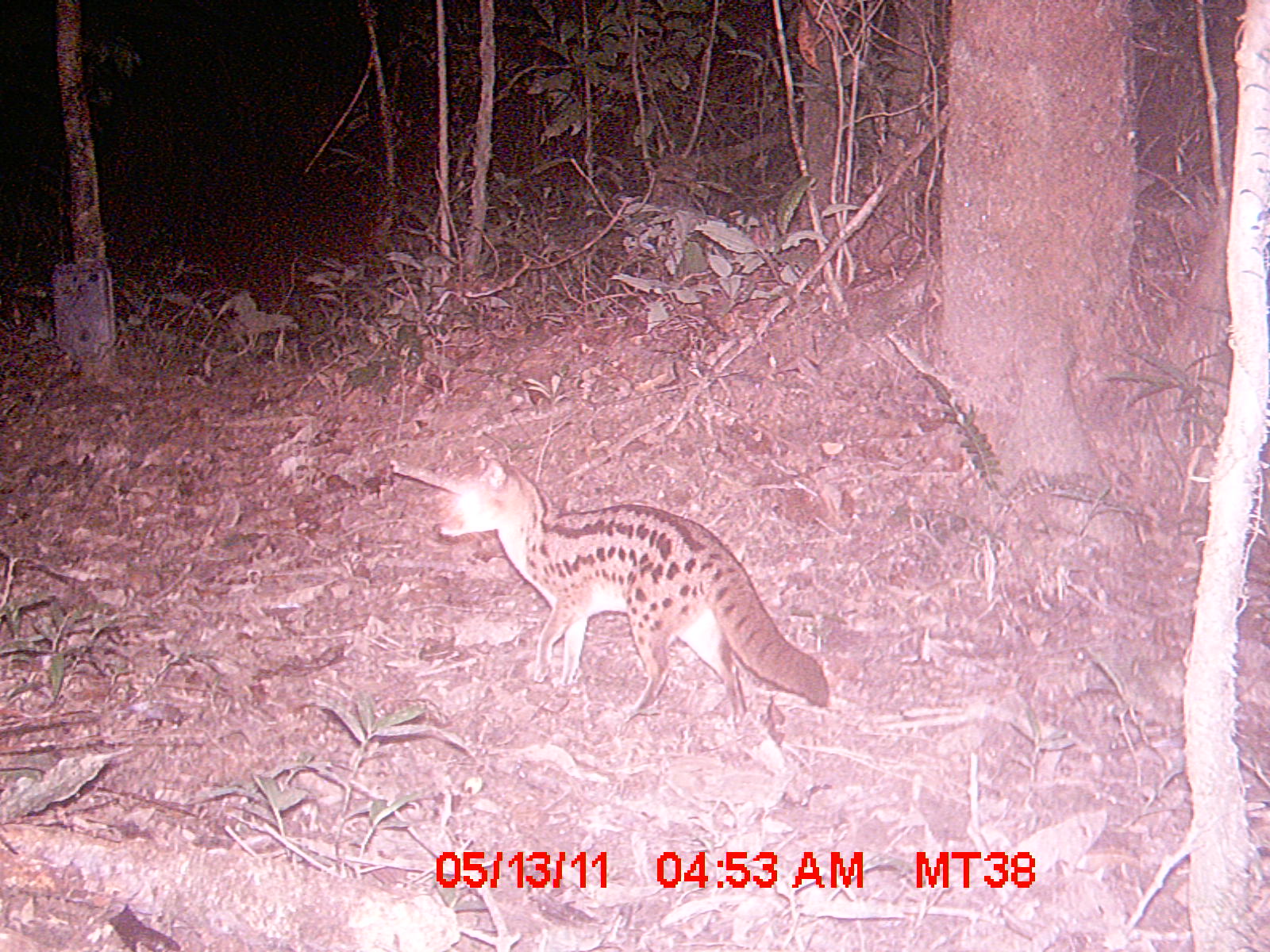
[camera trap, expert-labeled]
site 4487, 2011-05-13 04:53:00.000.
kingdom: Animalia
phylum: Chordata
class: Mammalia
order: Carnivora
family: Eupleridae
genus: Fossa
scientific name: Fossa fossana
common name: fanaloka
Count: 1.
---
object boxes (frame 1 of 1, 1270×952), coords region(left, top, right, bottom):
fossa fossana: region(438, 454, 825, 721)